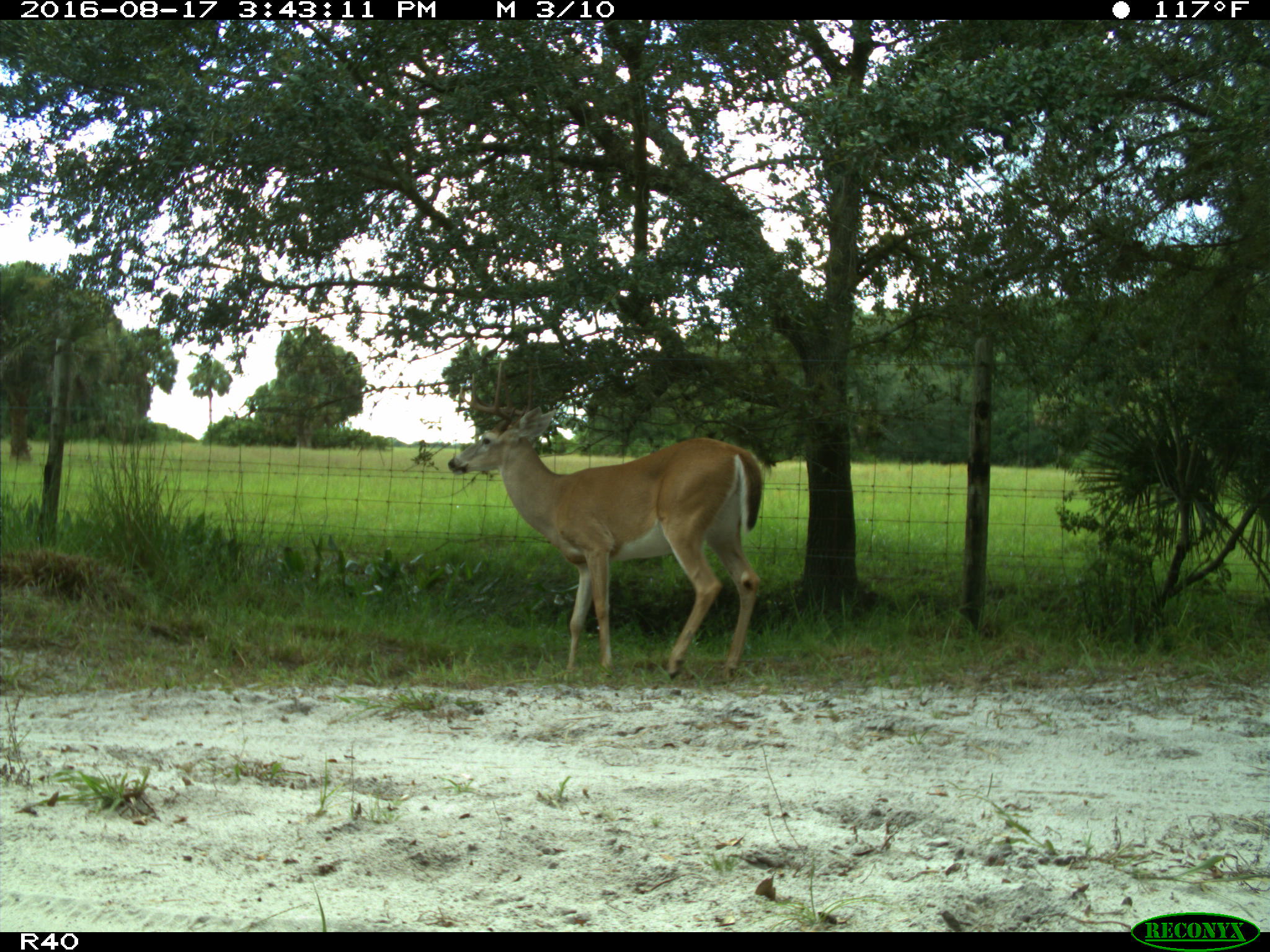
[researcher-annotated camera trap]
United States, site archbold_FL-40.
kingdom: Animalia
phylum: Chordata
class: Mammalia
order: Artiodactyla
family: Cervidae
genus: Odocoileus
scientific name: Odocoileus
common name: deer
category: unidentified deer